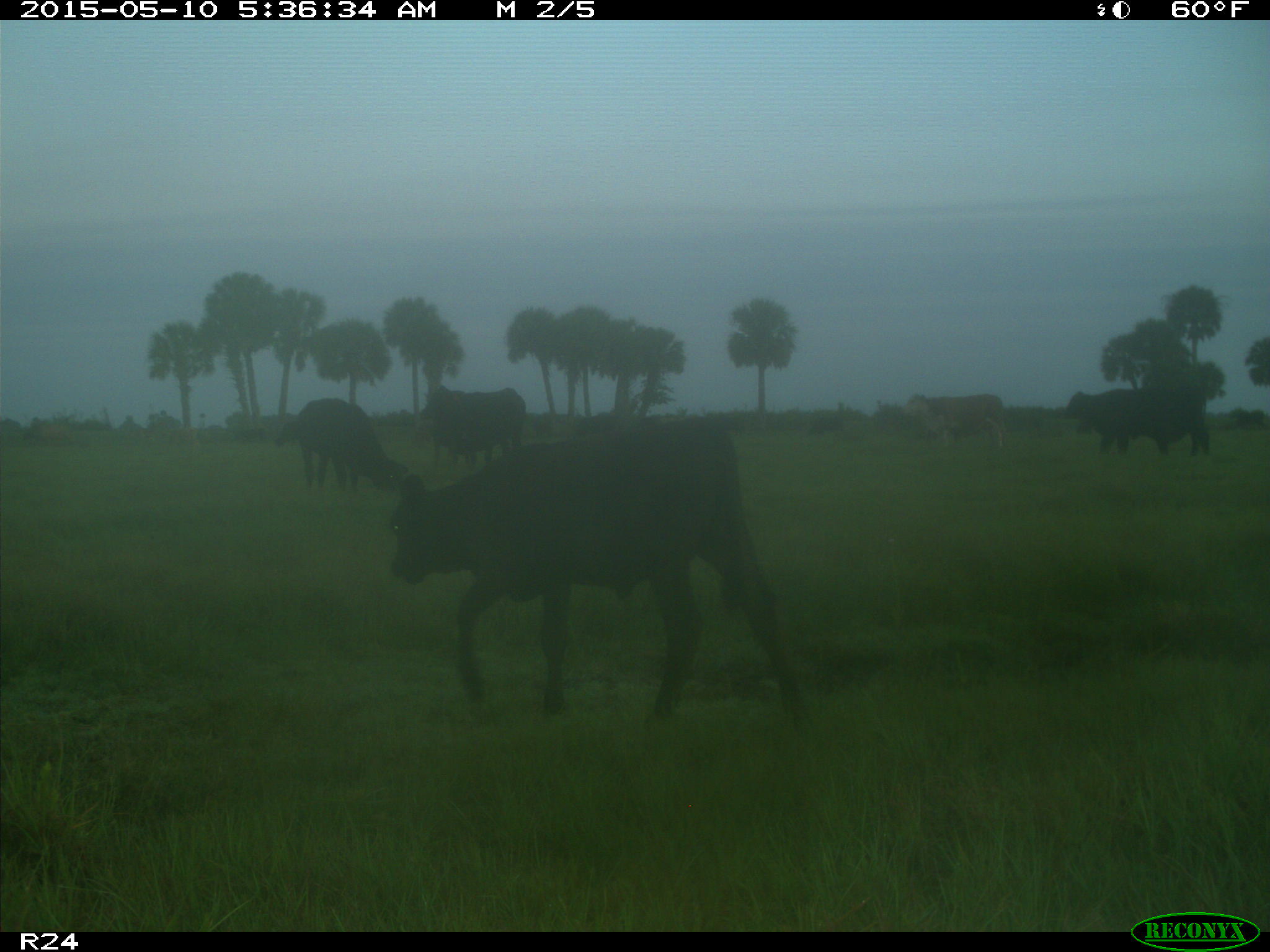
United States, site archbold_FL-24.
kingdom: Animalia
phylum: Chordata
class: Mammalia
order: Artiodactyla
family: Bovidae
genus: Bos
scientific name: Bos taurus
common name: domestic cow